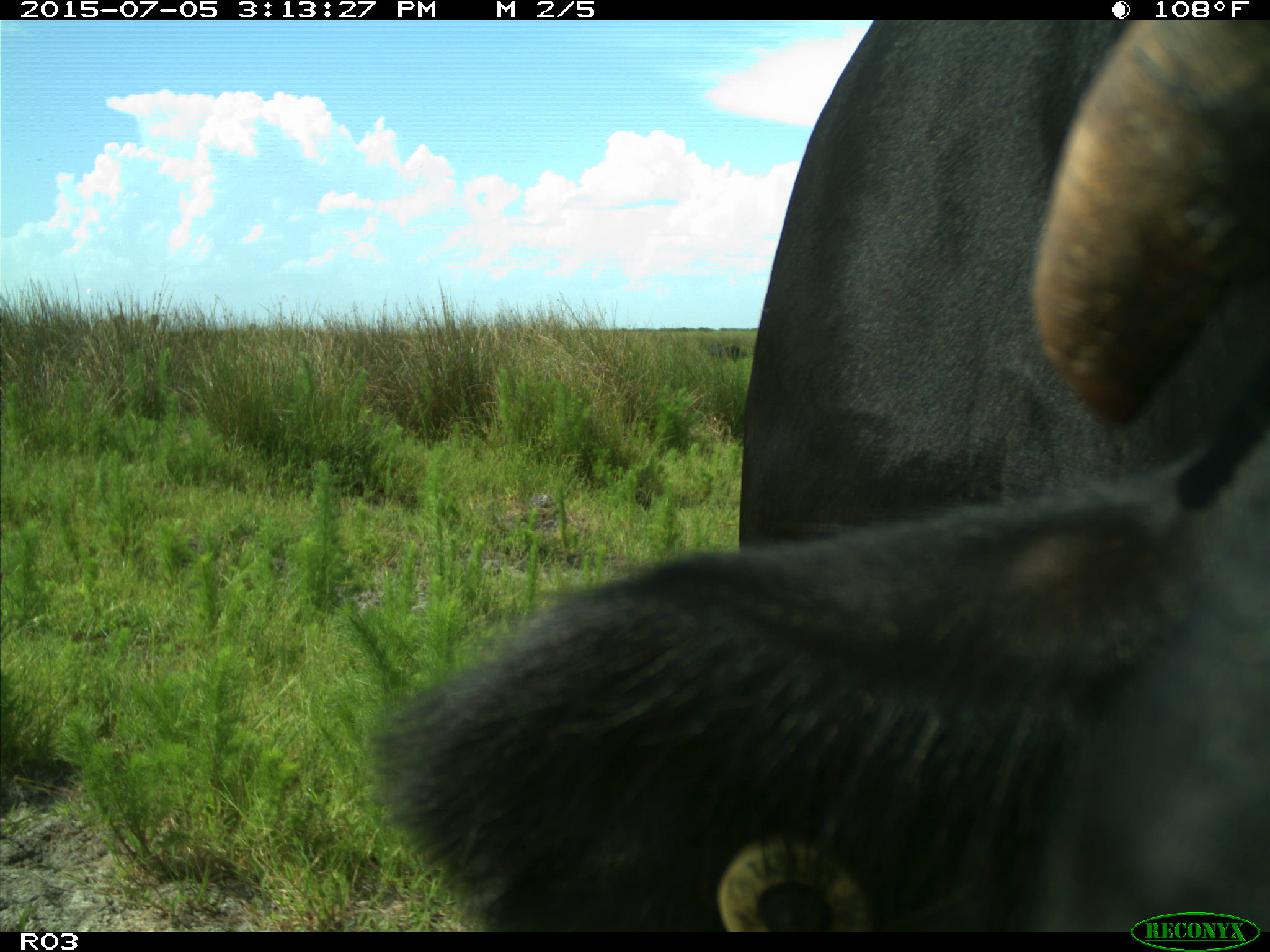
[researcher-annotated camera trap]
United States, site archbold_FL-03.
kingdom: Animalia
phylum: Chordata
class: Mammalia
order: Artiodactyla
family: Bovidae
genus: Bos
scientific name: Bos taurus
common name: domestic cow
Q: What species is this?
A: Bos taurus (domestic cow).